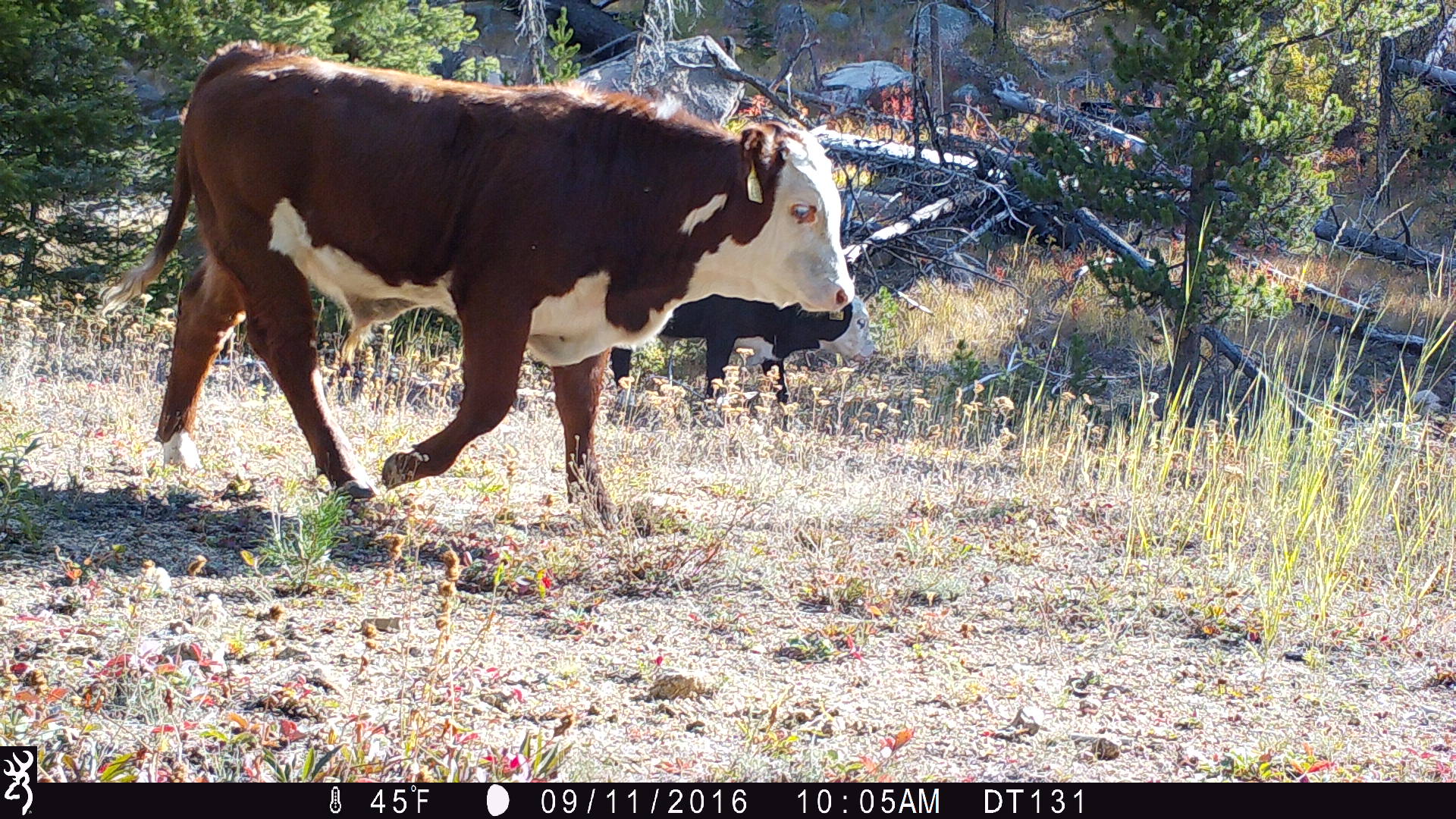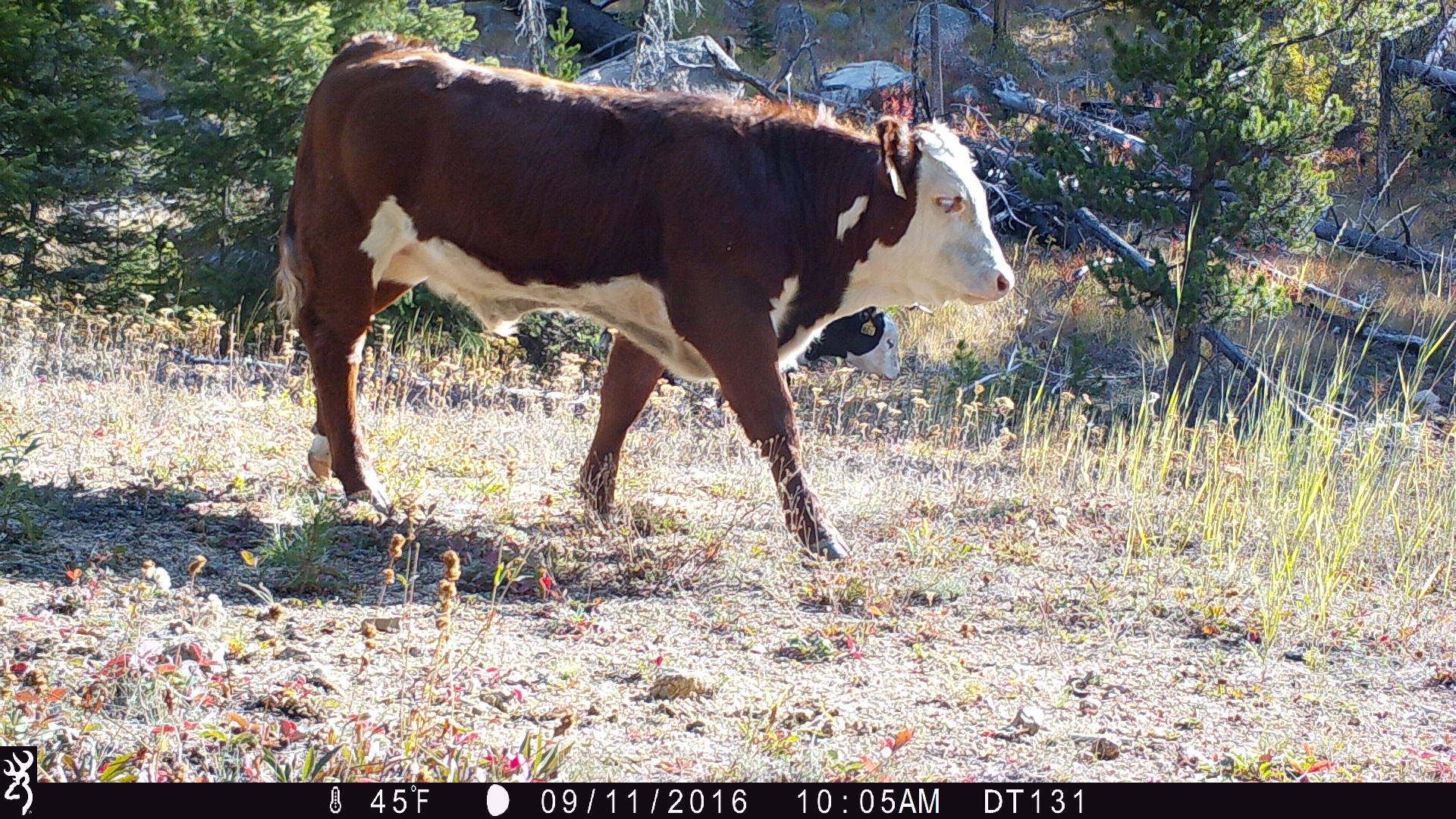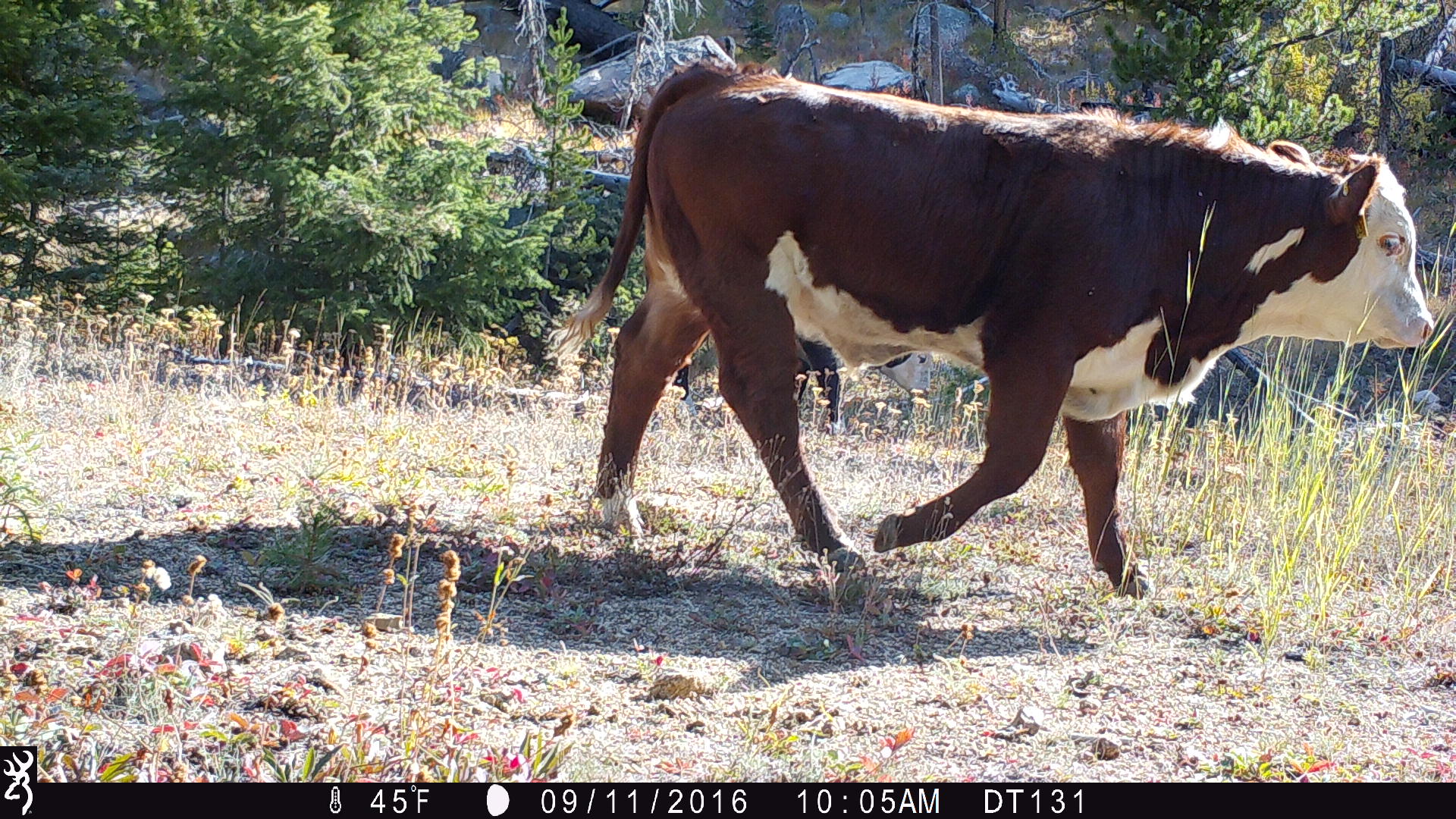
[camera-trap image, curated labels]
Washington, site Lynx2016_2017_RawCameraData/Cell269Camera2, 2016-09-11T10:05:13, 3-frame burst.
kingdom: Animalia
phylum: Chordata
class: Mammalia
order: Artiodactyla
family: Bovidae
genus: Bos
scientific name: Bos taurus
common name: domestic cattle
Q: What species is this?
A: Domestic cattle (Bos taurus).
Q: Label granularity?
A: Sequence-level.